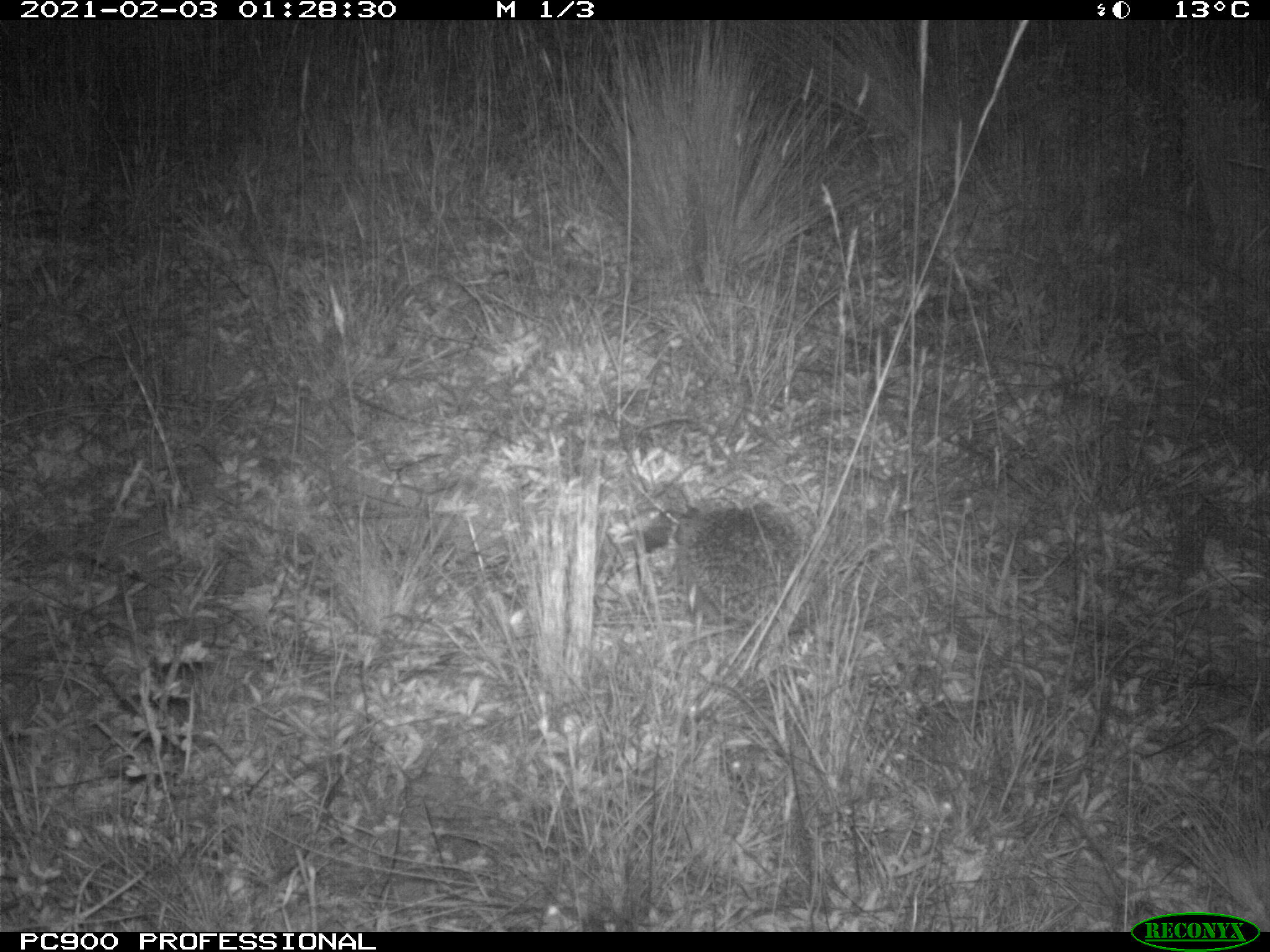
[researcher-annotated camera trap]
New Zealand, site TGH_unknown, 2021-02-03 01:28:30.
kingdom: Animalia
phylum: Chordata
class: Mammalia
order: Eulipotyphla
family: Erinaceidae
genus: Erinaceus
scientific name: Erinaceus europaeus europaeus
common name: european hedgehog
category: hedgehog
Hedgehog (european hedgehog) (Erinaceus europaeus europaeus).